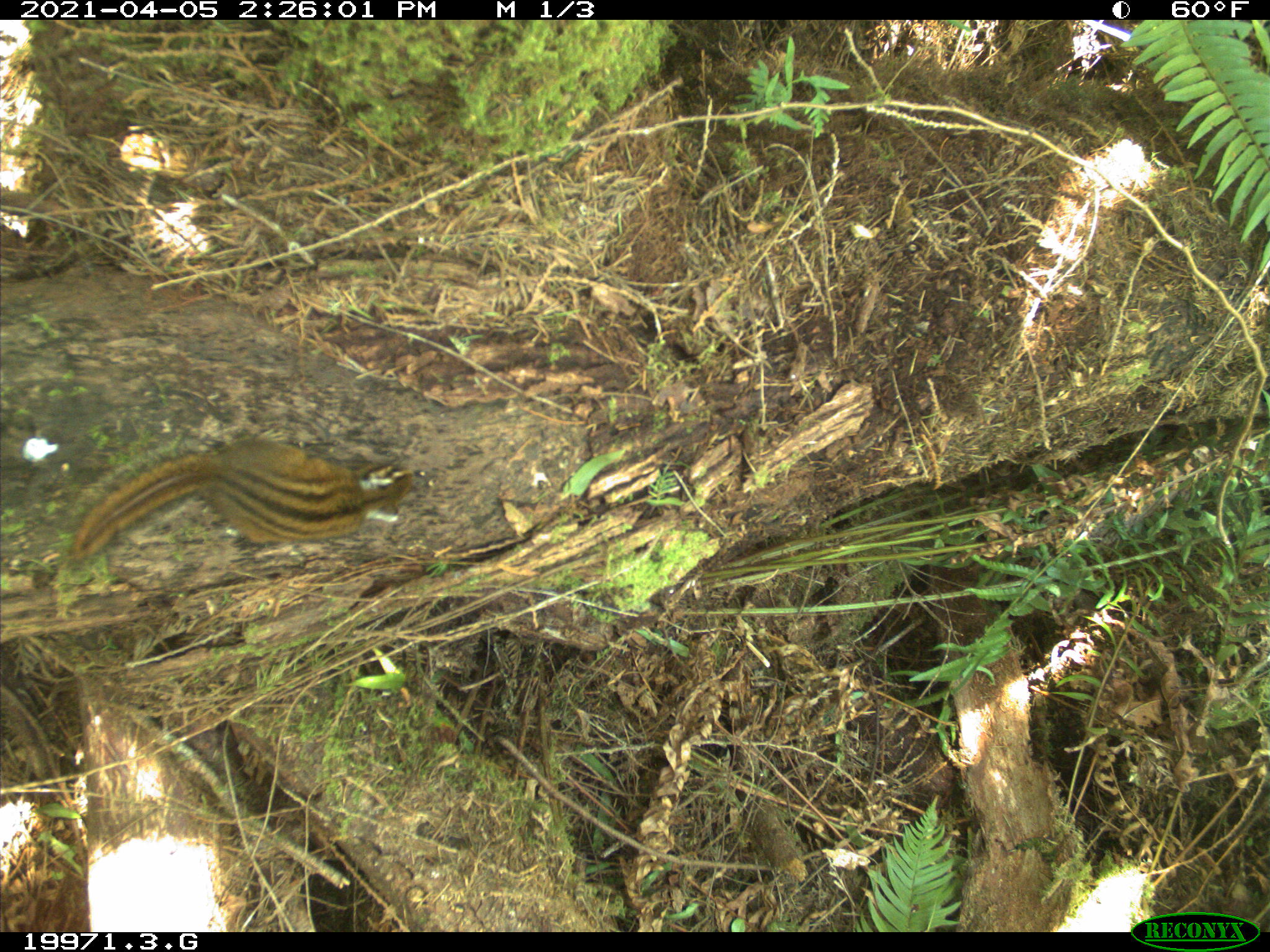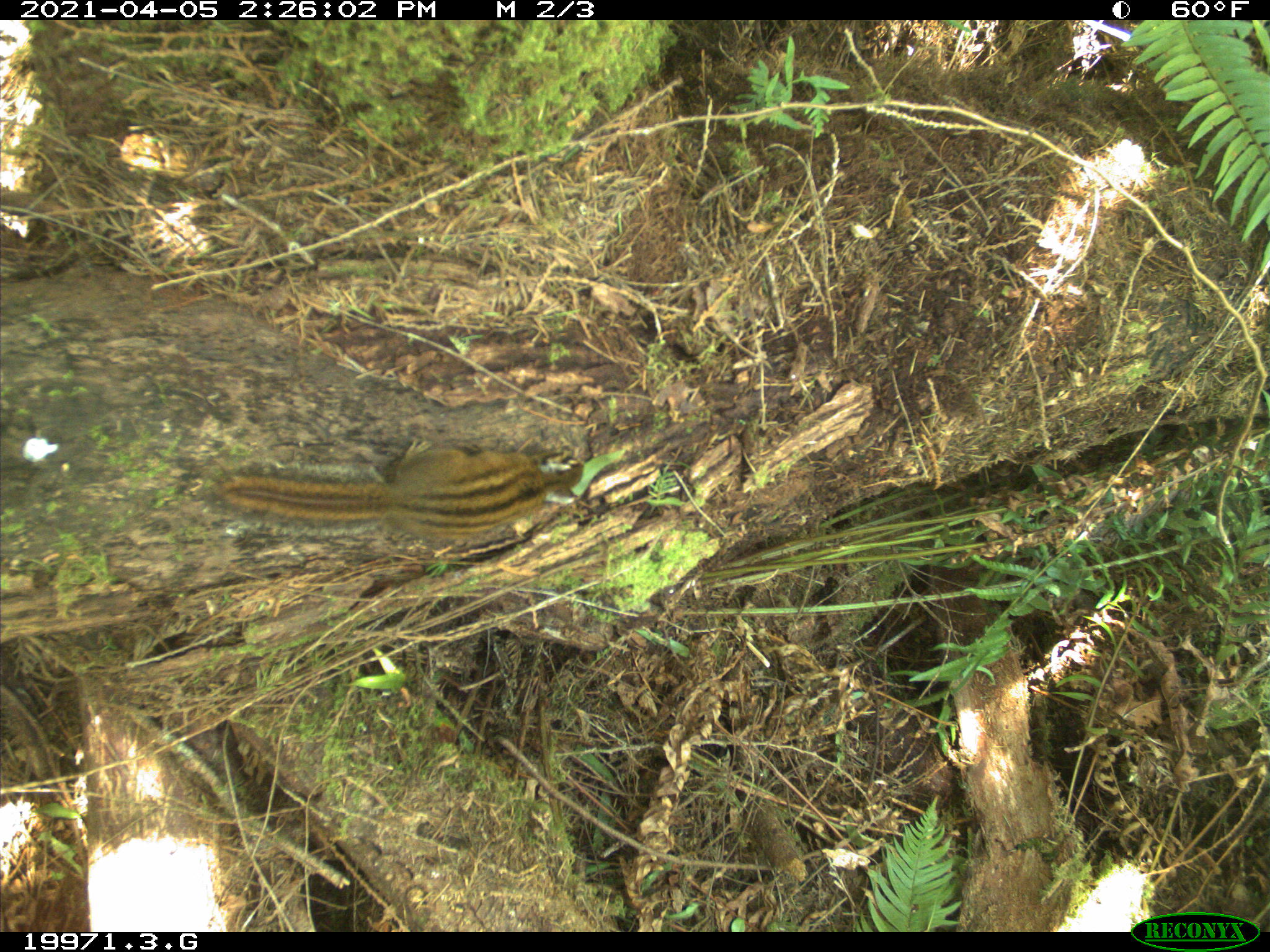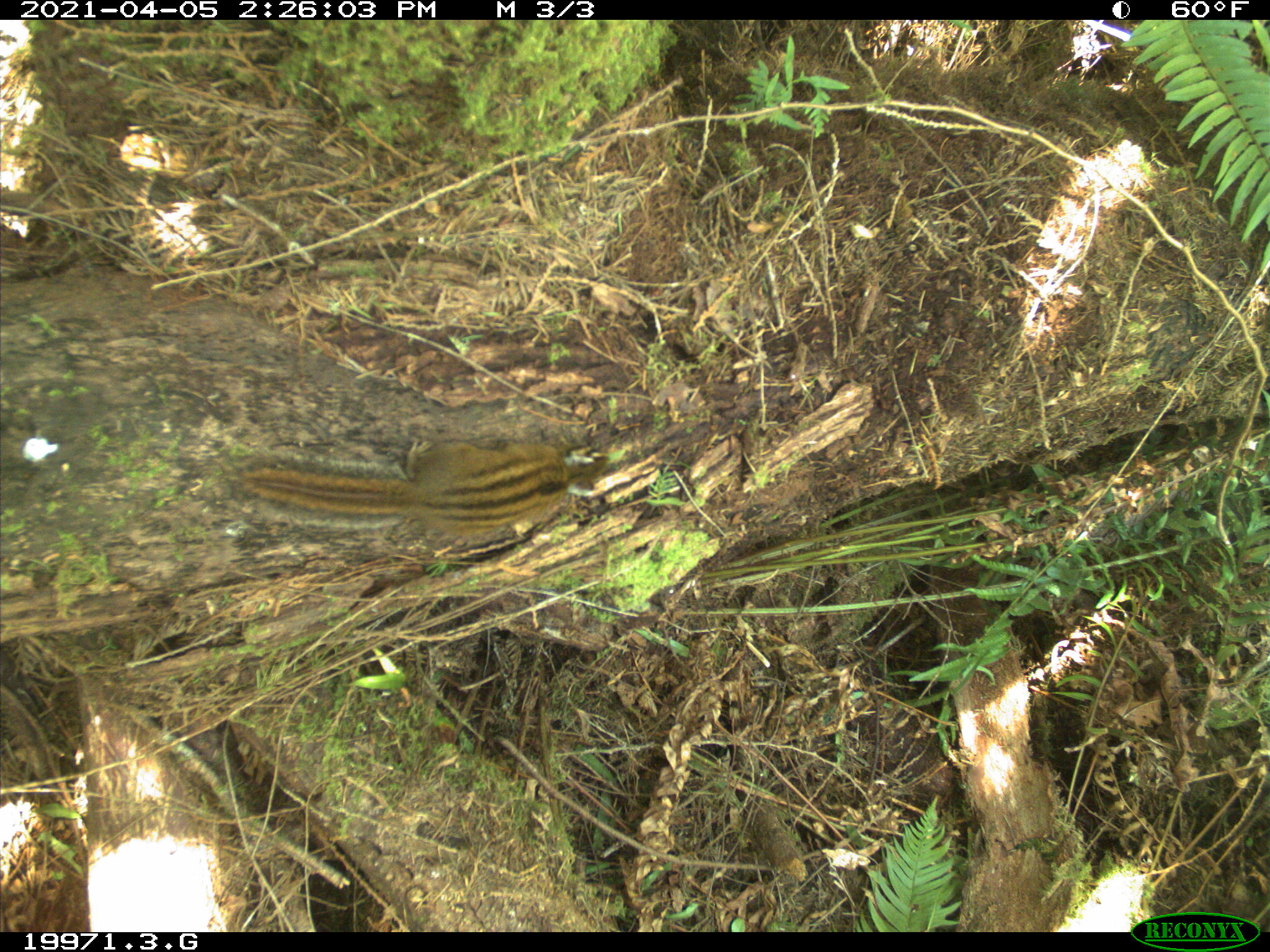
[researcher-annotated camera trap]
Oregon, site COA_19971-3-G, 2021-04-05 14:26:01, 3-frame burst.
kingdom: Animalia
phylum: Chordata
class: Mammalia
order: Rodentia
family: Sciuridae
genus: Neotamias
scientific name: Neotamias townsendii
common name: townsend's chipmunk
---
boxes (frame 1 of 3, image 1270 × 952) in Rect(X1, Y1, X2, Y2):
townsend's chipmunk: Rect(48, 399, 447, 641)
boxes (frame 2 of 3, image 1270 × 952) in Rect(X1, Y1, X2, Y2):
townsend's chipmunk: Rect(190, 390, 628, 606)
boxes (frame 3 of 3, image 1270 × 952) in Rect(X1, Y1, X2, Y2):
townsend's chipmunk: Rect(205, 380, 665, 587)